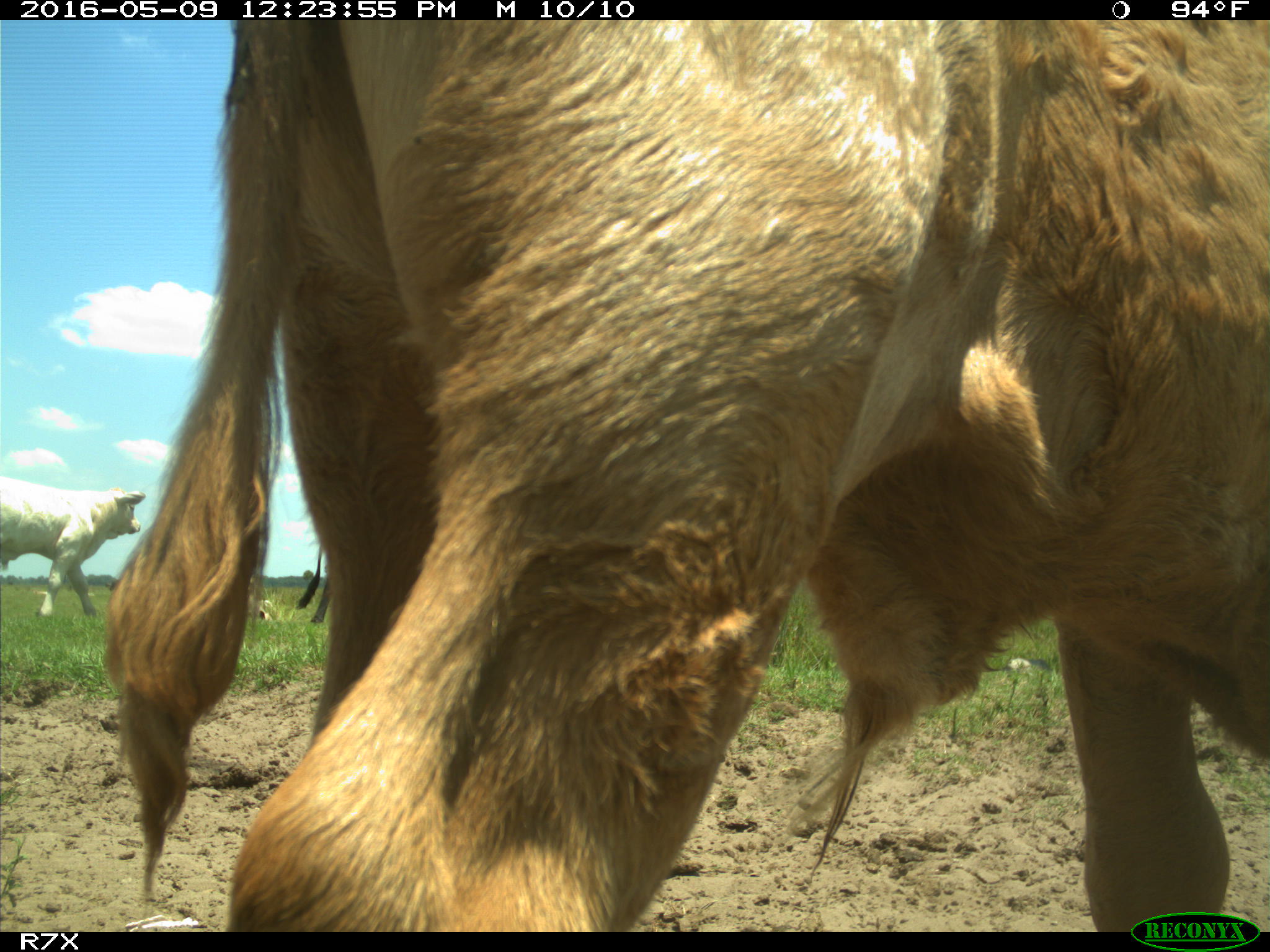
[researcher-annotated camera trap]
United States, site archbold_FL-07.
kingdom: Animalia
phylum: Chordata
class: Mammalia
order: Artiodactyla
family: Bovidae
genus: Bos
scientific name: Bos taurus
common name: domestic cow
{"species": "Bos taurus (domestic cow)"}